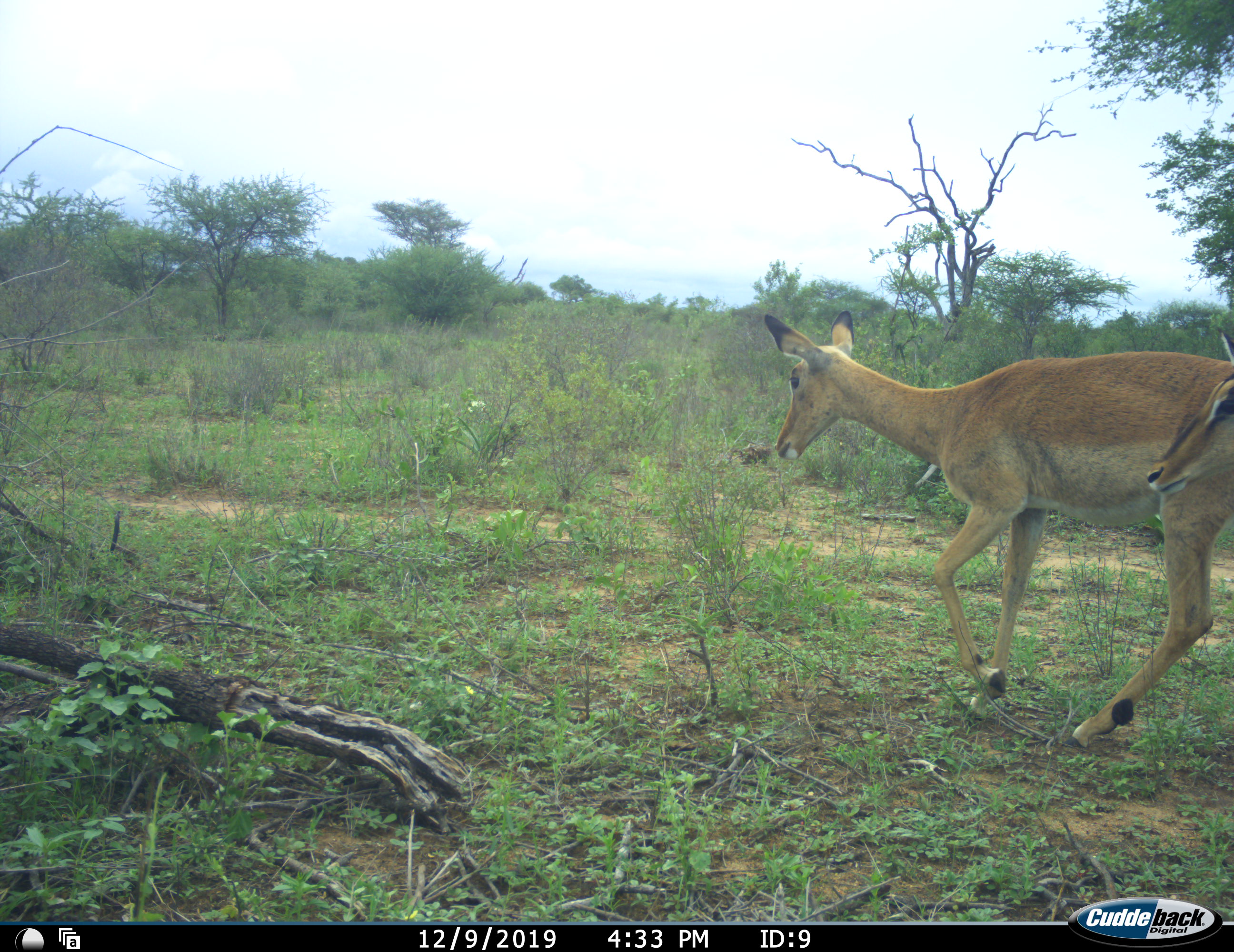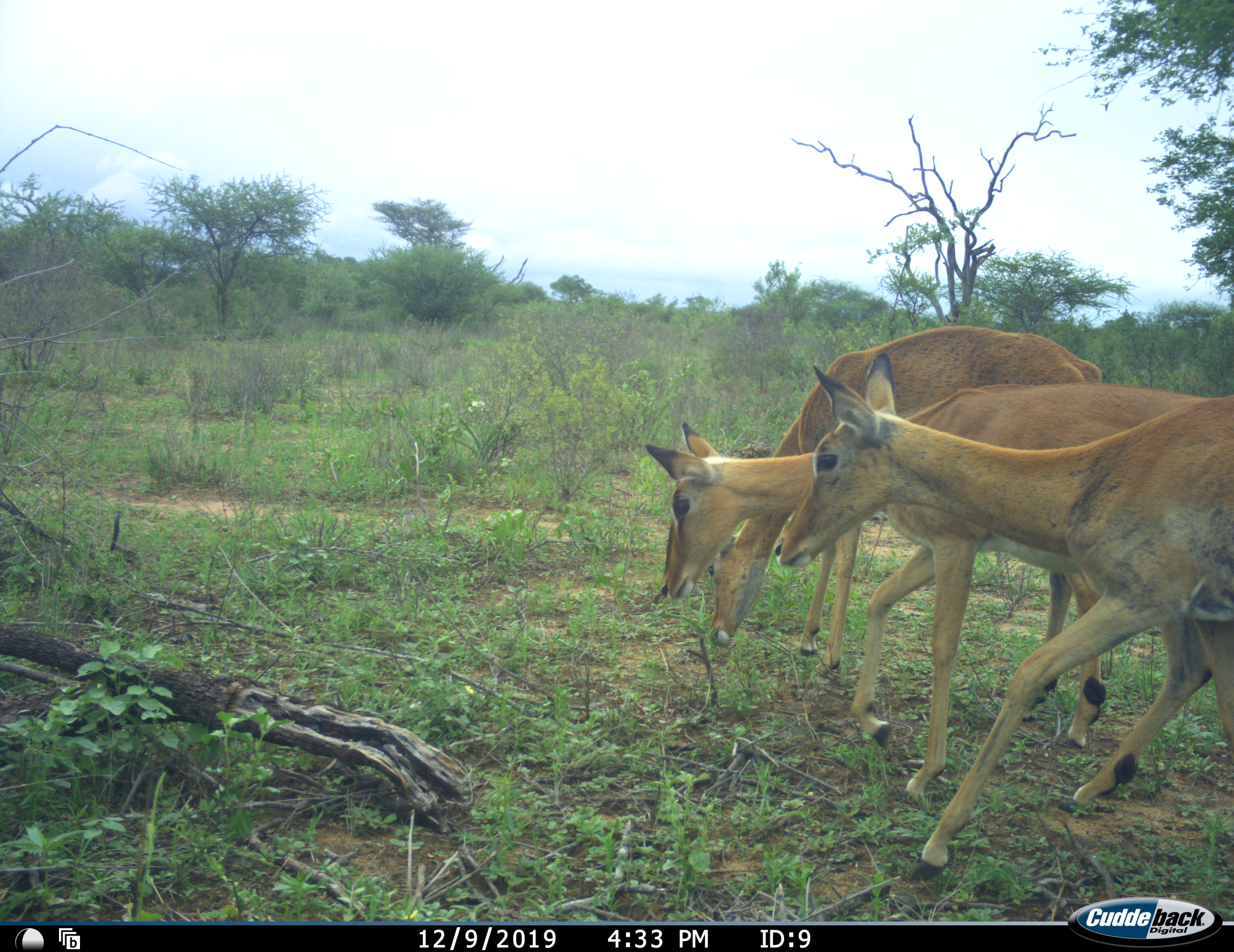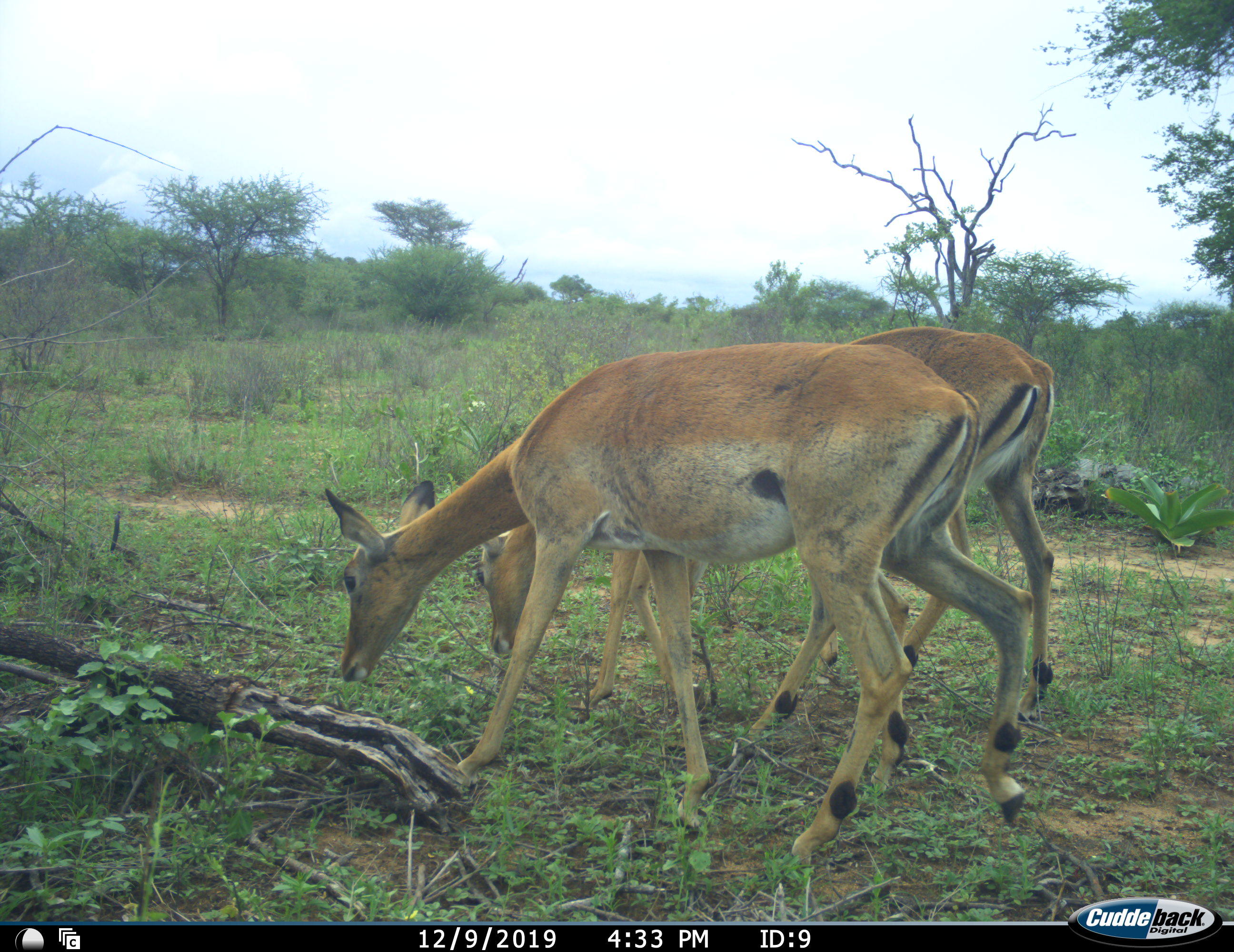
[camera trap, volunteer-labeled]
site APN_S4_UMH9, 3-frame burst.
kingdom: Animalia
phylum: Chordata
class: Mammalia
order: Artiodactyla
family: Bovidae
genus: Aepyceros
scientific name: Aepyceros melampus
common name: impala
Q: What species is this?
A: Impala (Aepyceros melampus).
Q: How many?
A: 3.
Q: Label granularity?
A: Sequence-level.